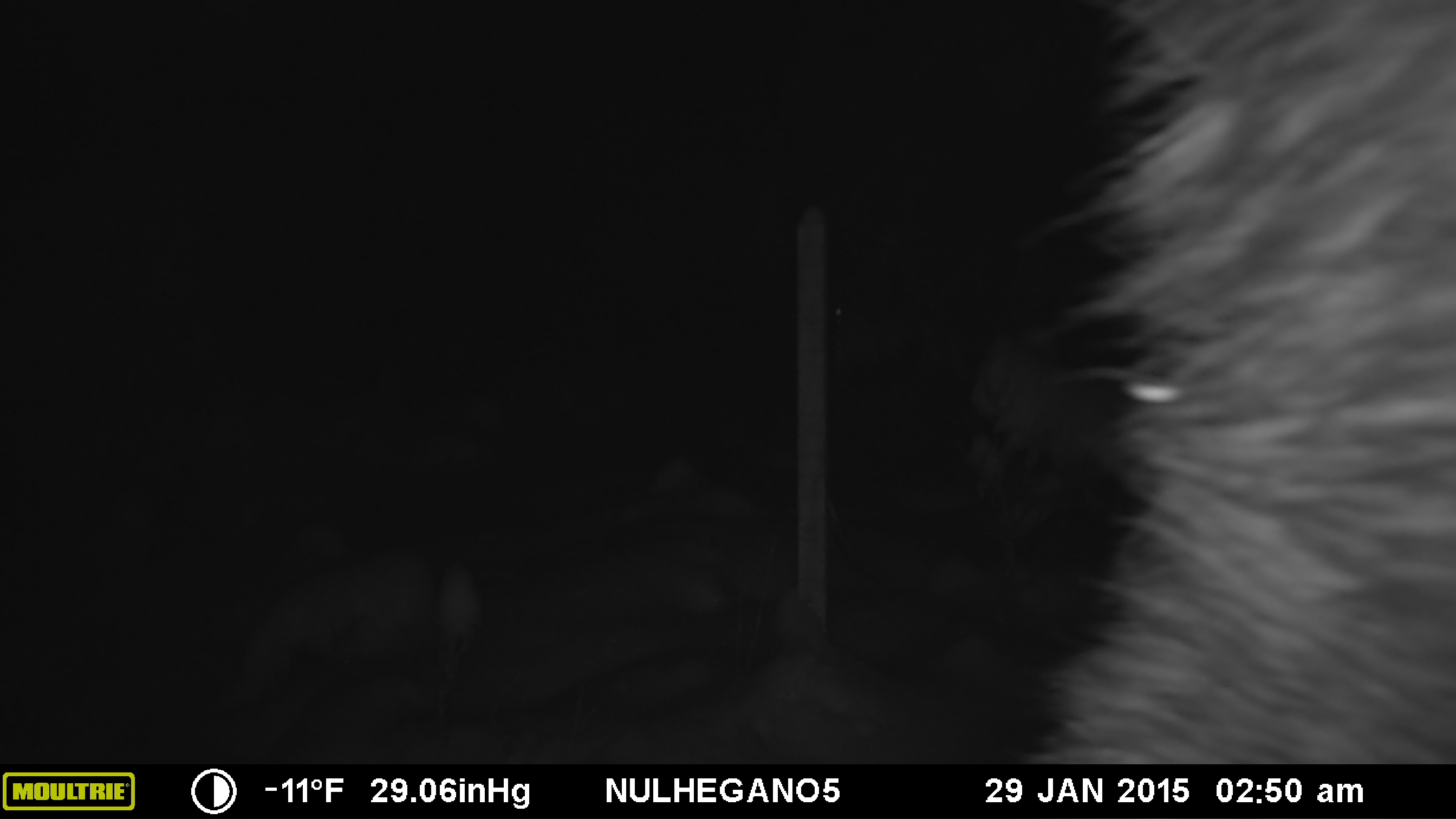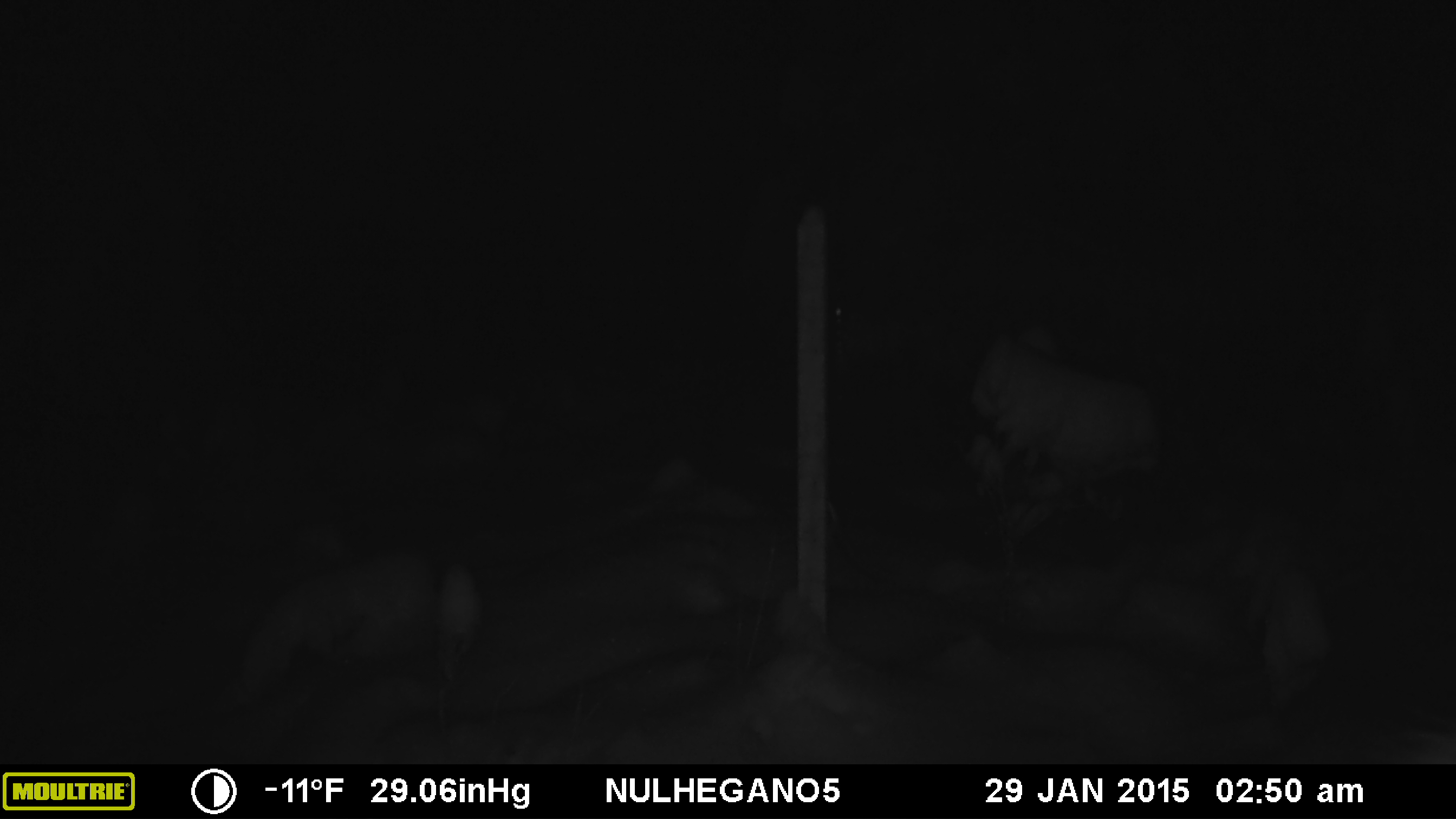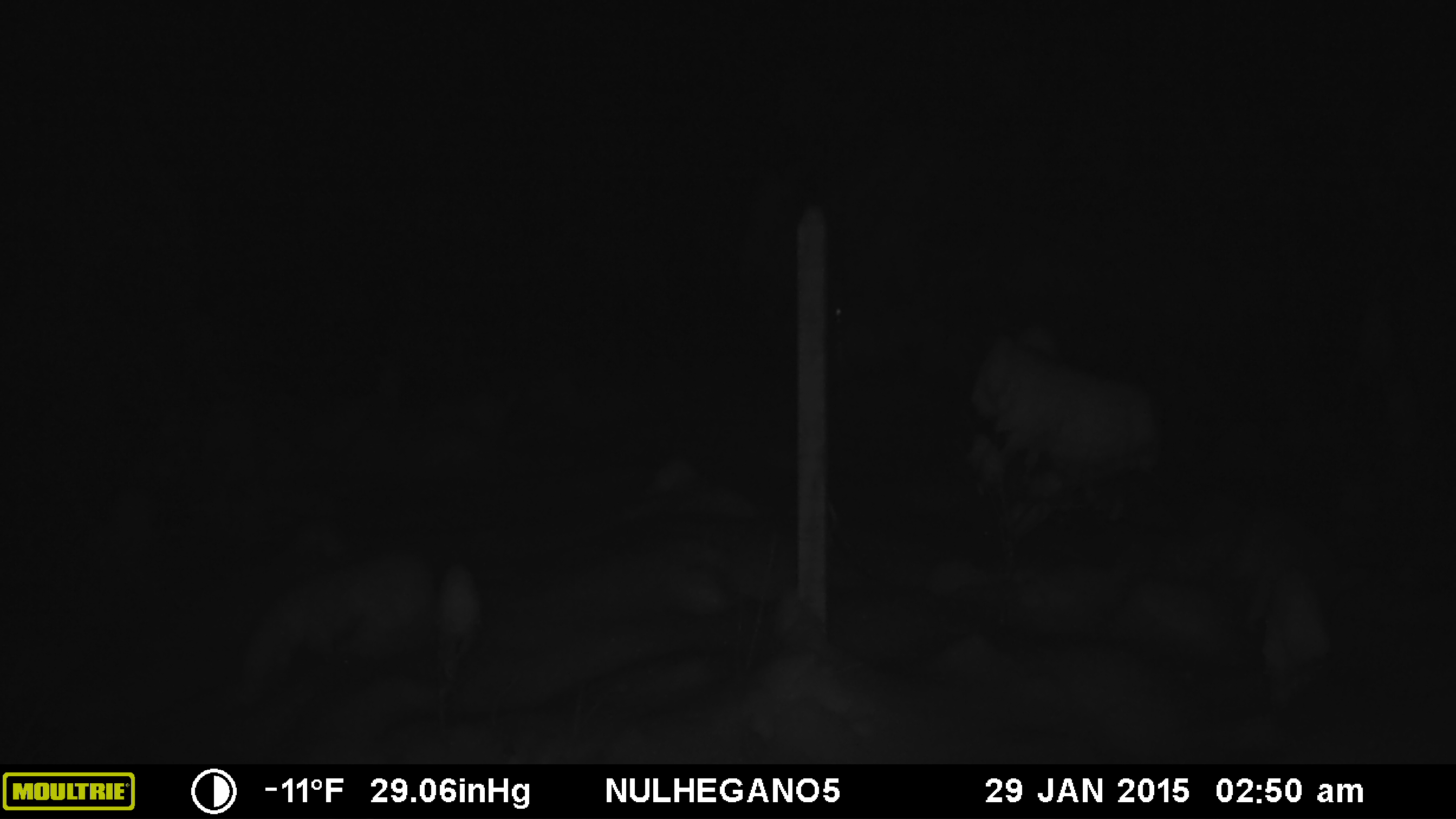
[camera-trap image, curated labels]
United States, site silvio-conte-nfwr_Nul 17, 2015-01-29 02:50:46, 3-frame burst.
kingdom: Animalia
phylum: Chordata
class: Mammalia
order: Artiodactyla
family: Cervidae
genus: Alces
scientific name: Alces alces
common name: moose